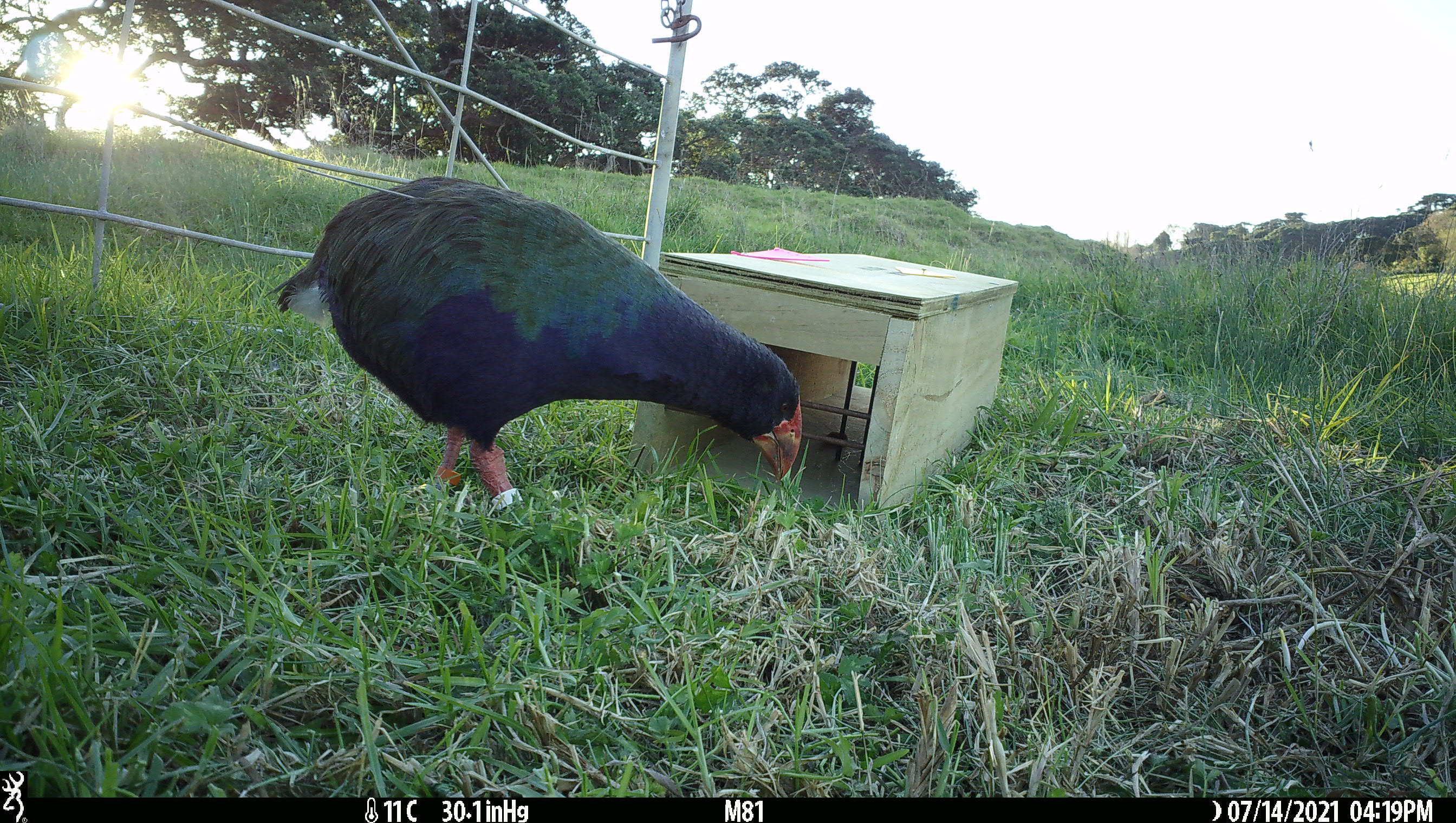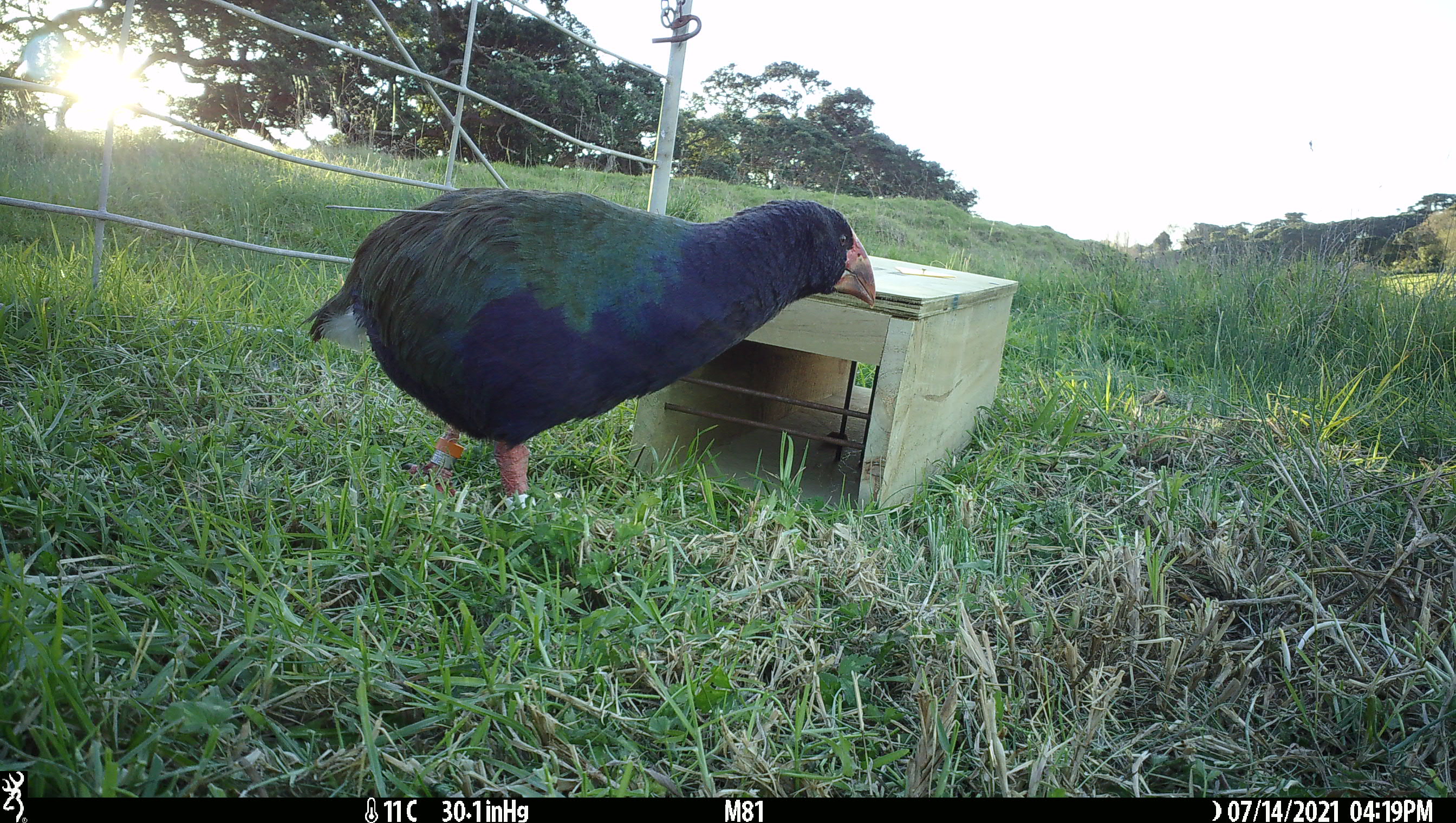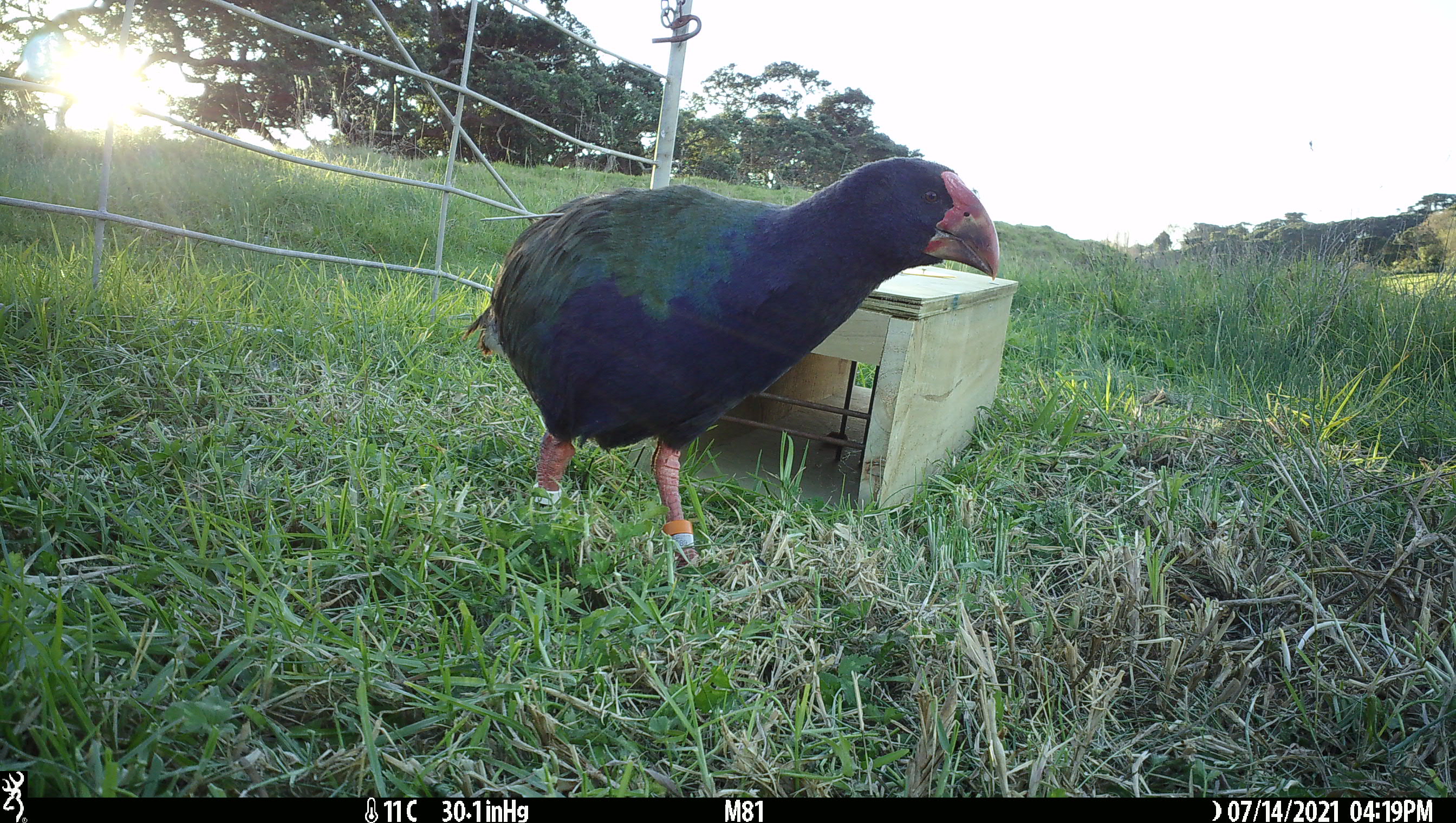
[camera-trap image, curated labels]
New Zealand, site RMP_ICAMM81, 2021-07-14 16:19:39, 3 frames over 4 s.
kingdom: Animalia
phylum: Chordata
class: Aves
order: Gruiformes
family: Rallidae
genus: Porphyrio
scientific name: Porphyrio mantelli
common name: takahe